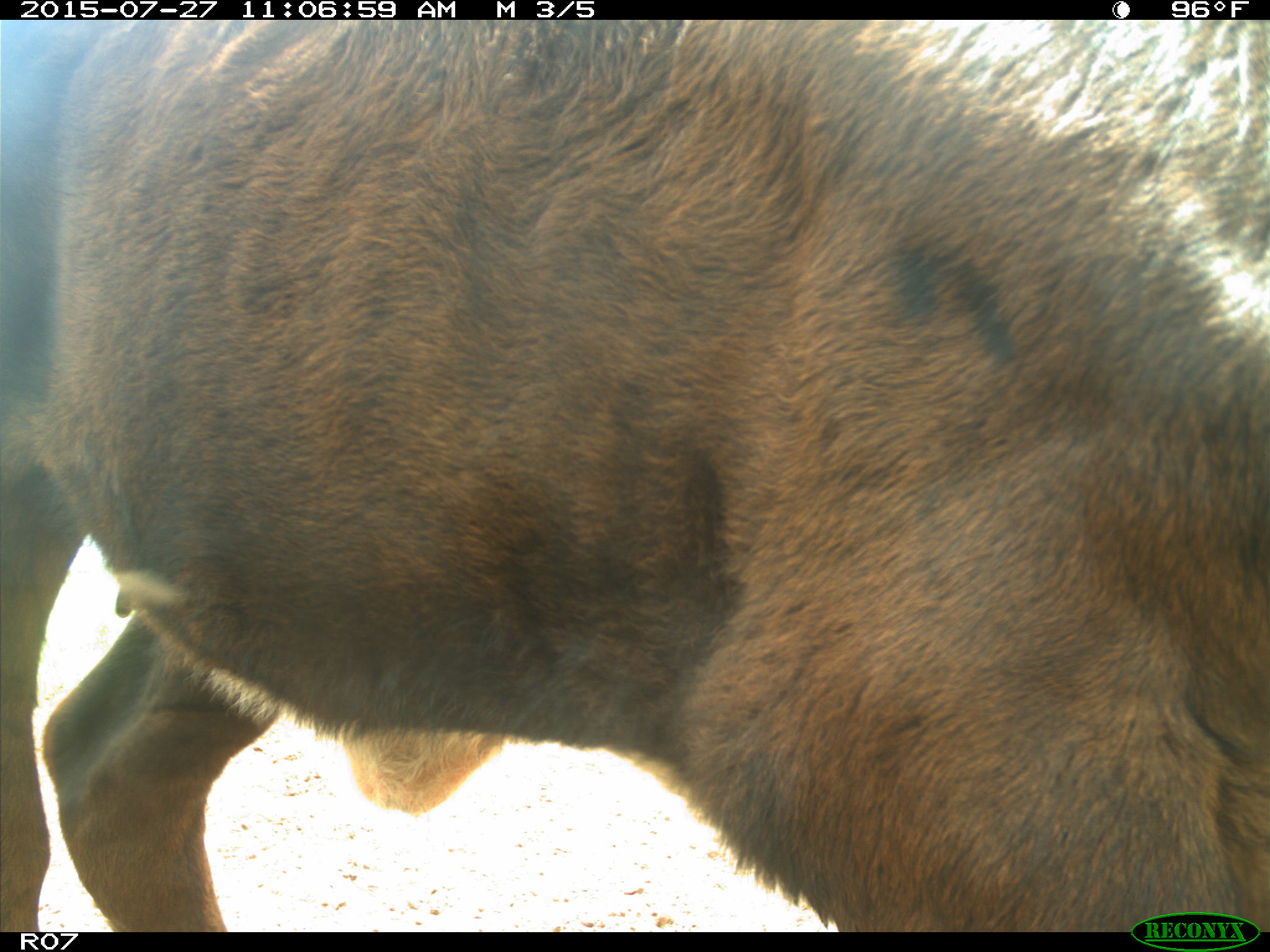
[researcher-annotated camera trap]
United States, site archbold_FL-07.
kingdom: Animalia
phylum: Chordata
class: Mammalia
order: Artiodactyla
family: Bovidae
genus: Bos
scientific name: Bos taurus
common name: domestic cow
Bos taurus (domestic cow).